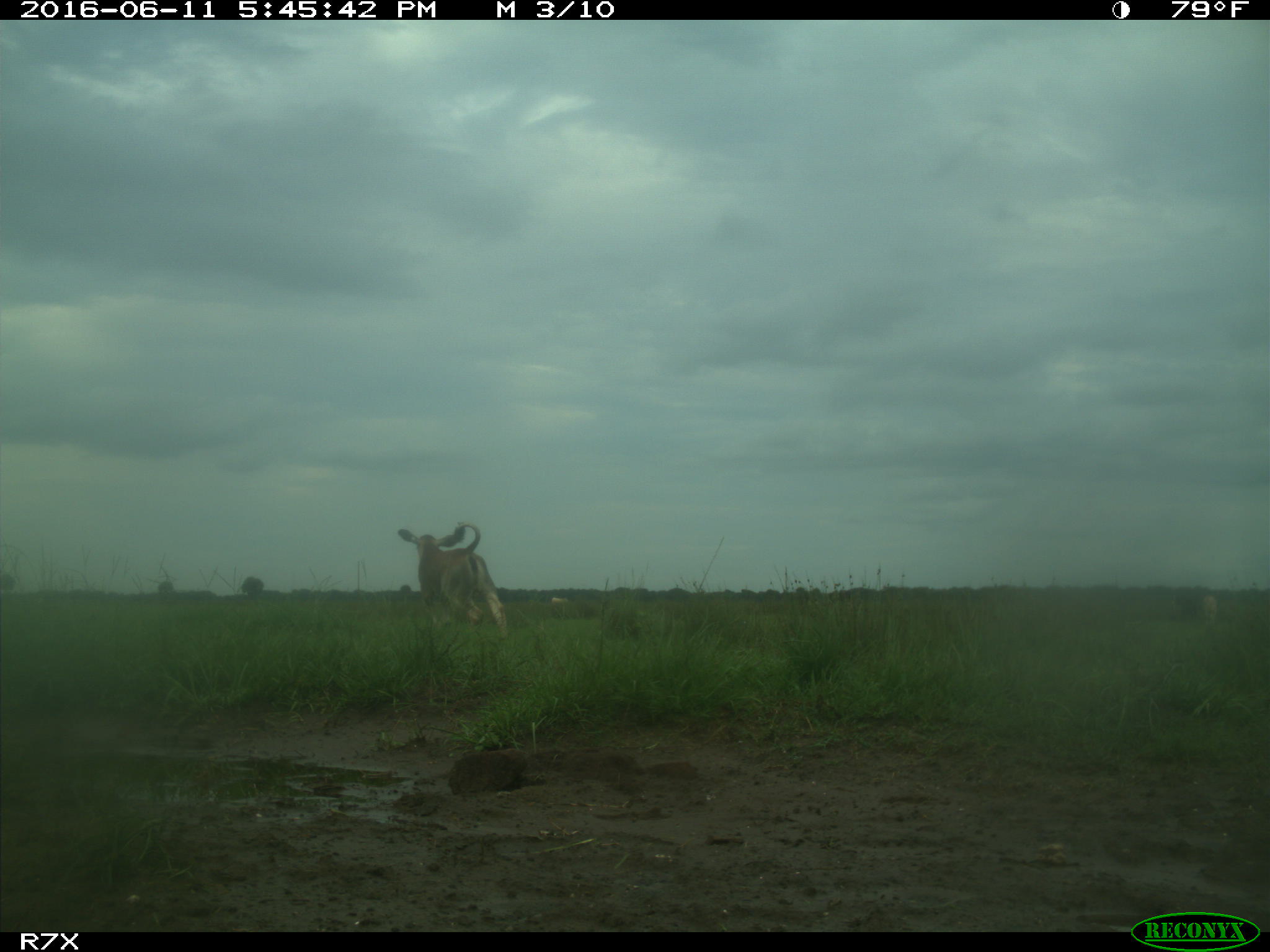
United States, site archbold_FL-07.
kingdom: Animalia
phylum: Chordata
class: Mammalia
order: Artiodactyla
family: Bovidae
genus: Bos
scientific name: Bos taurus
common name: domestic cow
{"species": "Bos taurus (domestic cow)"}